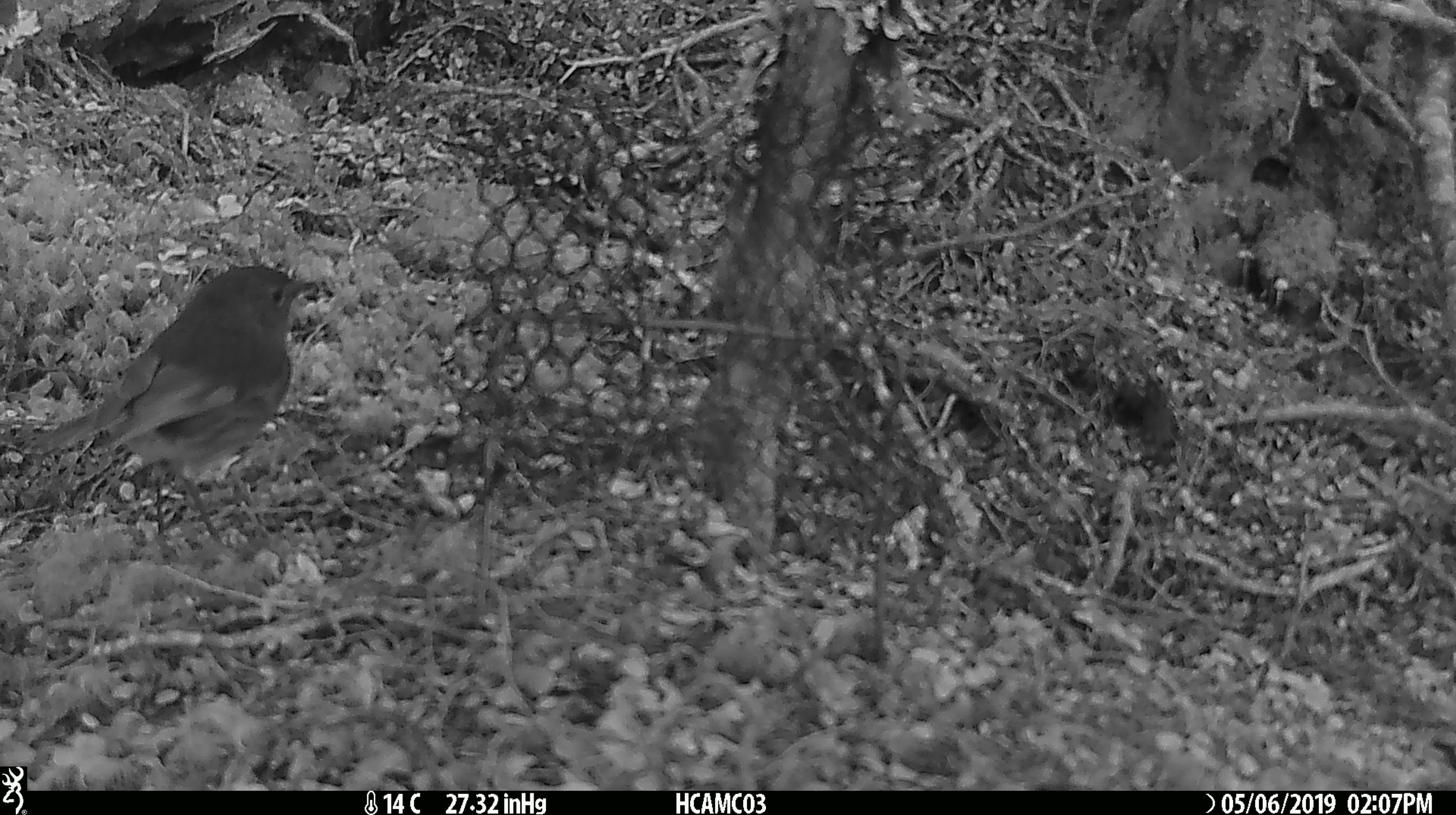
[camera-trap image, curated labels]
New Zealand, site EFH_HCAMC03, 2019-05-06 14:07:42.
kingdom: Animalia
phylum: Chordata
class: Aves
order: Passeriformes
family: Petroicidae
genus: Petroica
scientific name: Petroica australis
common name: new zealand robin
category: robin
Robin (new zealand robin) (Petroica australis).